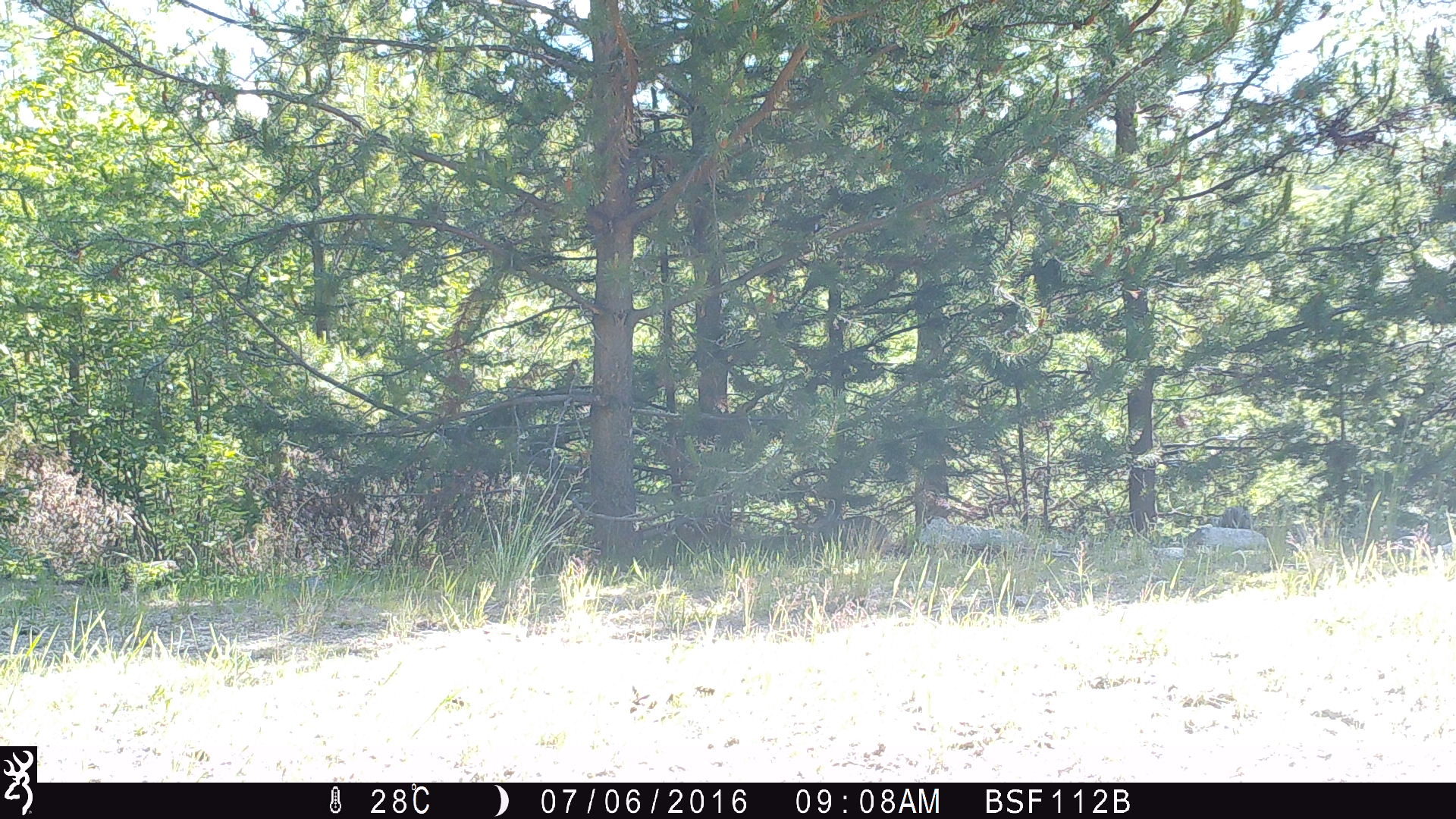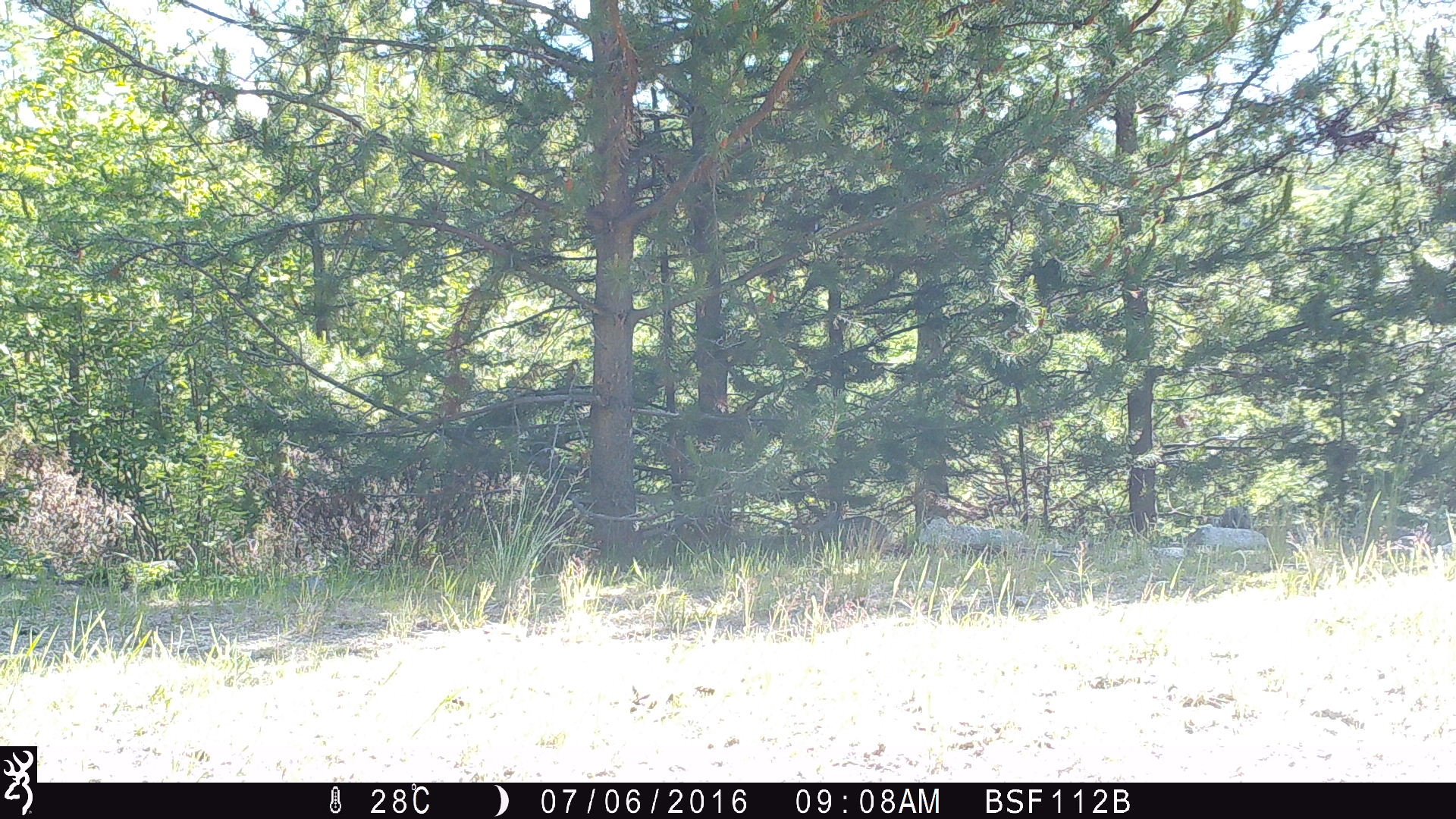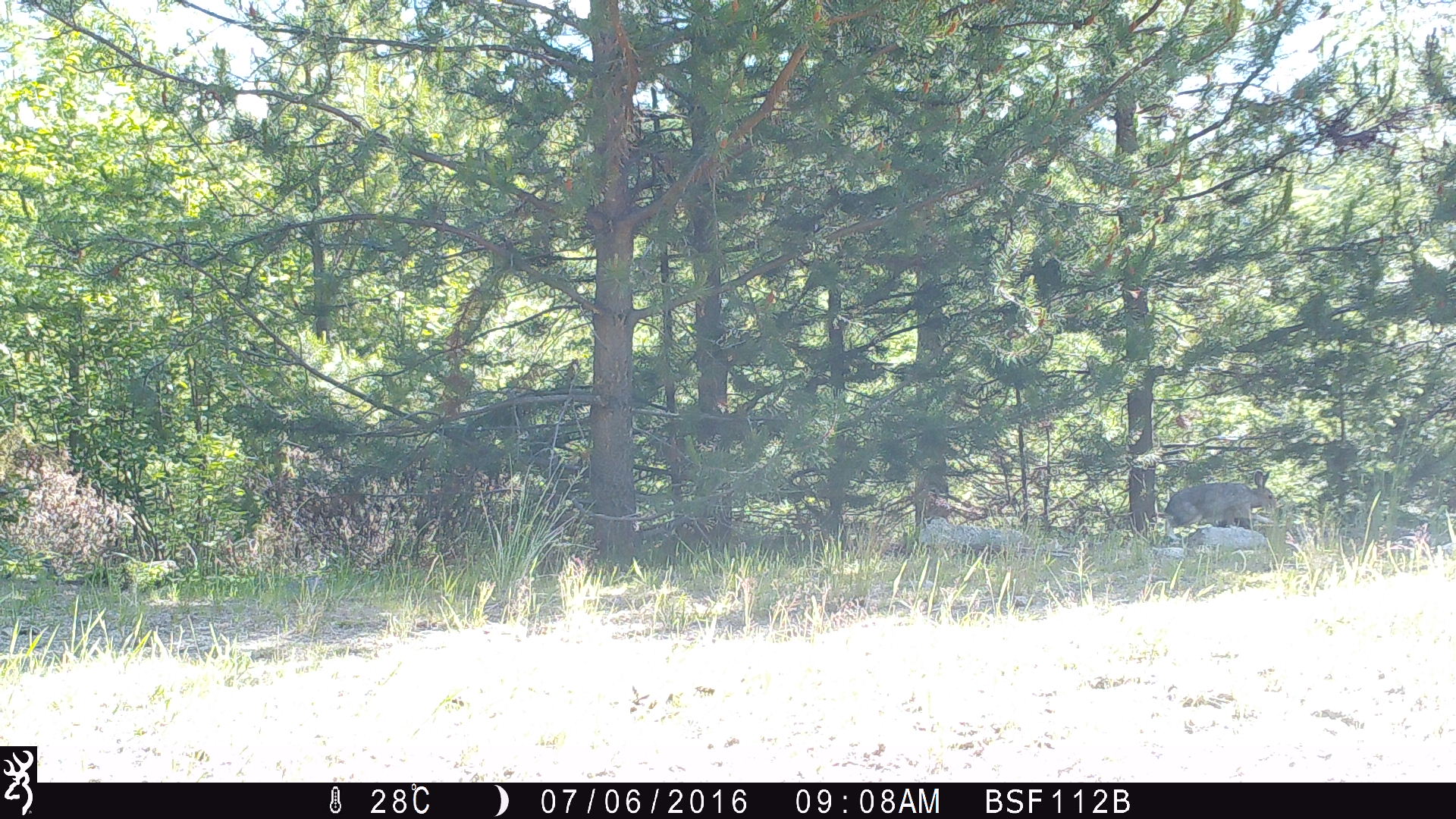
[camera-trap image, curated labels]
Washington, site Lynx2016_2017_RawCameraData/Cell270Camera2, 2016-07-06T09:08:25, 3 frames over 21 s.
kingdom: Animalia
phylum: Chordata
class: Mammalia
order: Lagomorpha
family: Leporidae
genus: Lepus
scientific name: Lepus americanus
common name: snowshoe hare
Lepus americanus (snowshoe hare). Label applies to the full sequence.